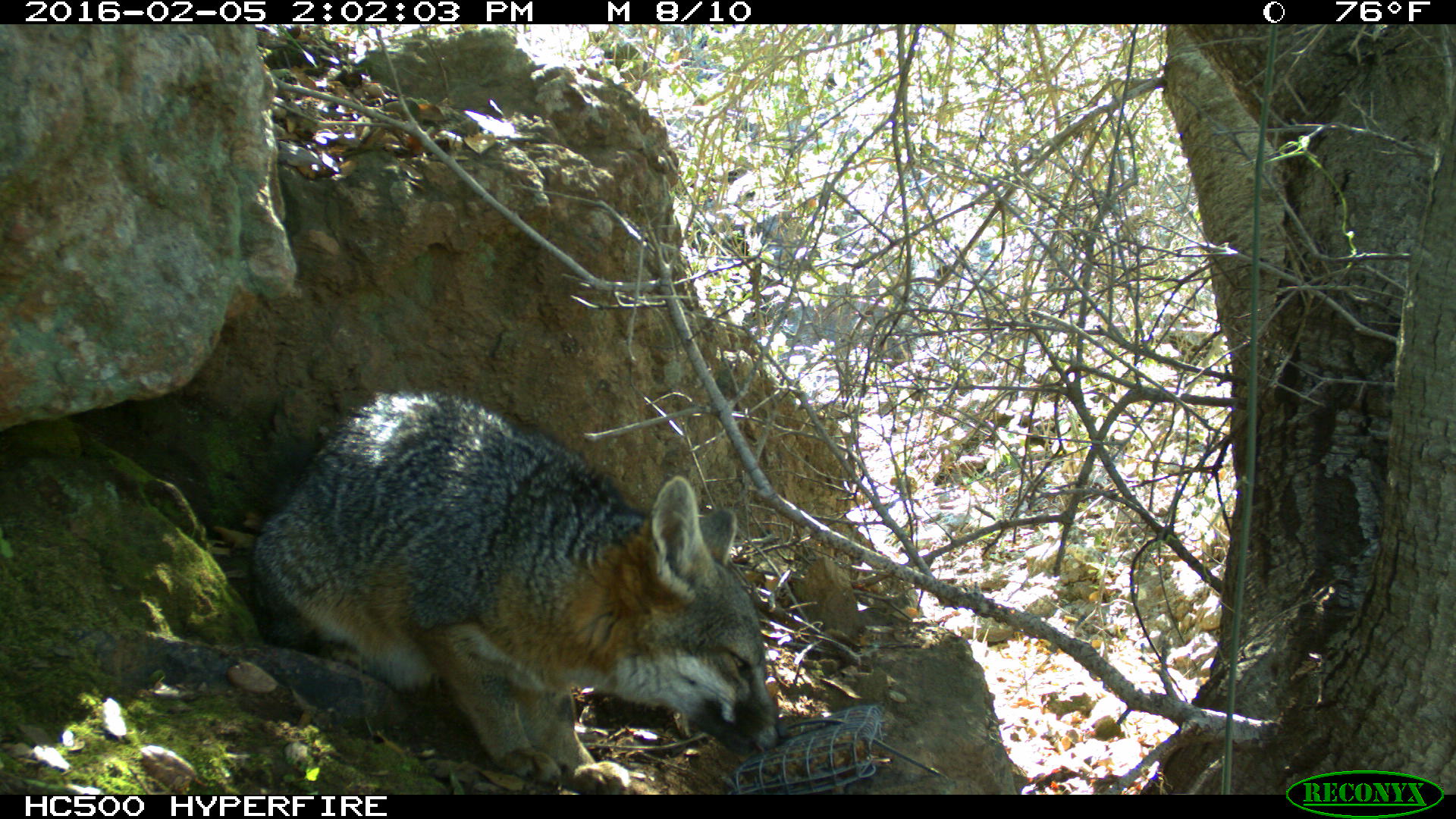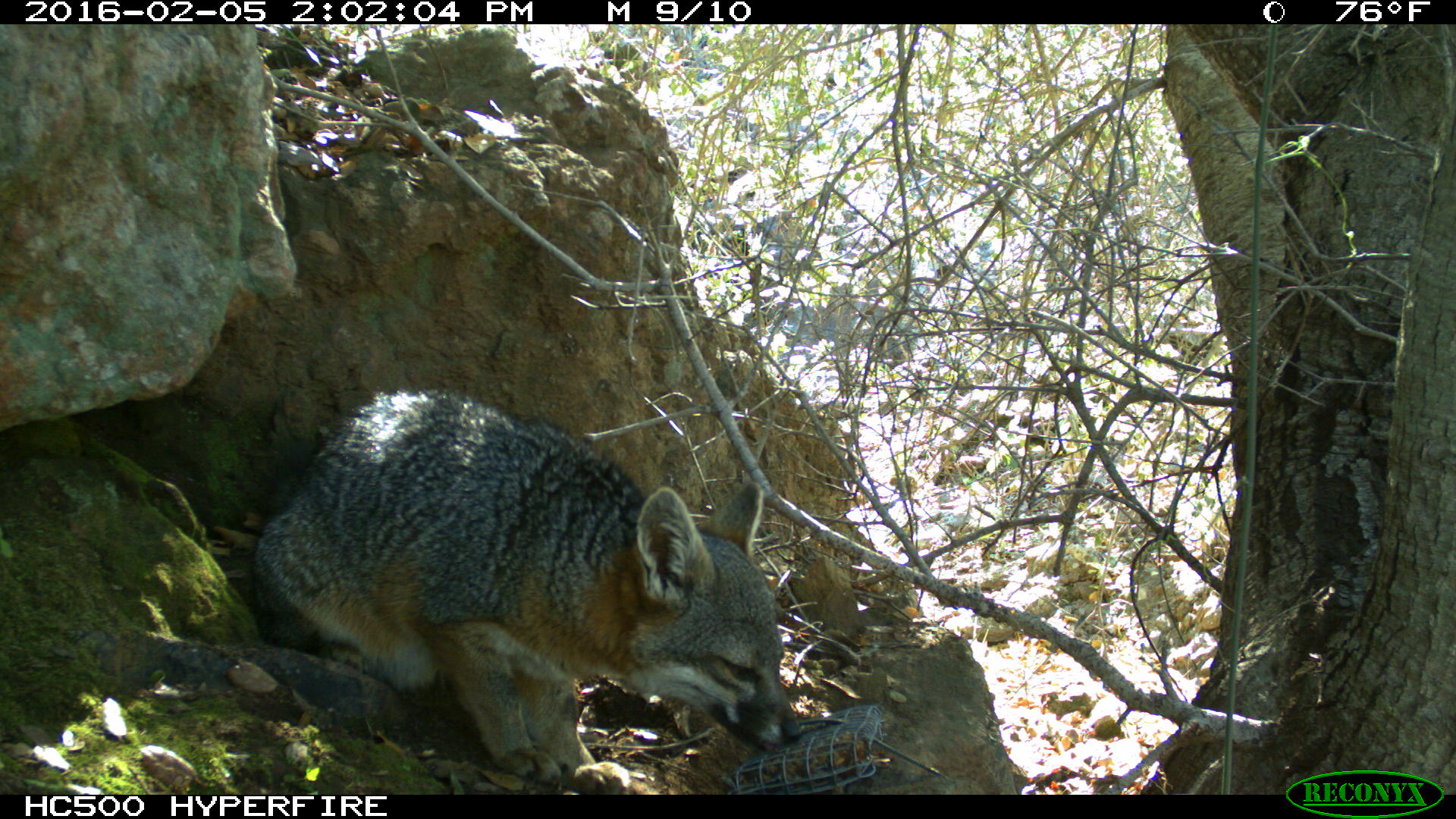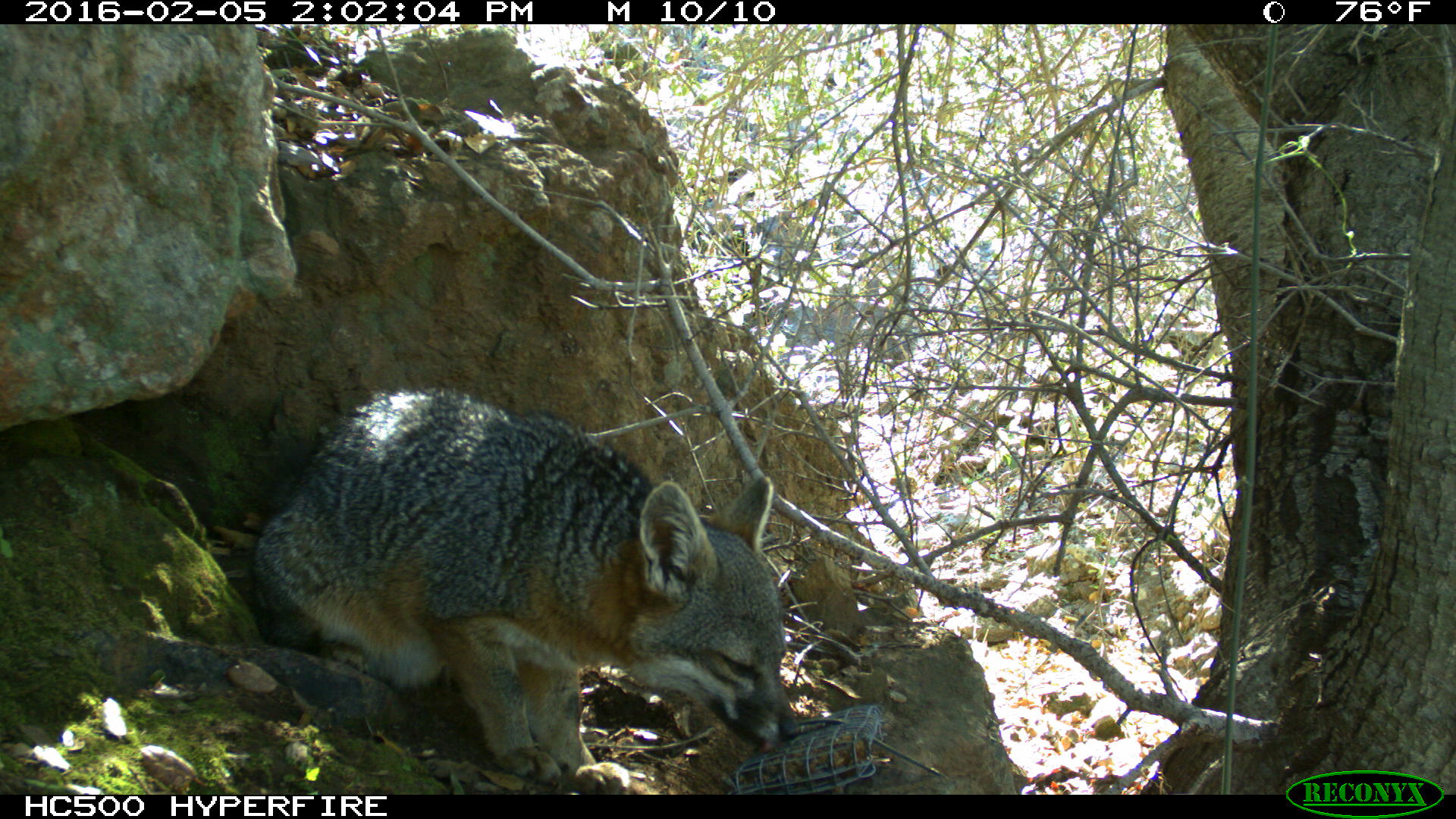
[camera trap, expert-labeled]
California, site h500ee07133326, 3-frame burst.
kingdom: Animalia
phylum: Chordata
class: Mammalia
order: Carnivora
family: Canidae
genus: Urocyon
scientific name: Urocyon littoralis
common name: island fox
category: fox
Fox (island fox) (Urocyon littoralis).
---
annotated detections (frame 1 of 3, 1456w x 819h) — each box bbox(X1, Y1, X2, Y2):
fox: bbox(247, 389, 792, 794)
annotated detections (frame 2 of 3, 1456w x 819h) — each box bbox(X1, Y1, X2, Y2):
fox: bbox(248, 390, 803, 795)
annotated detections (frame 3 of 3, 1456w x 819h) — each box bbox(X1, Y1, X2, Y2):
fox: bbox(251, 390, 801, 795)